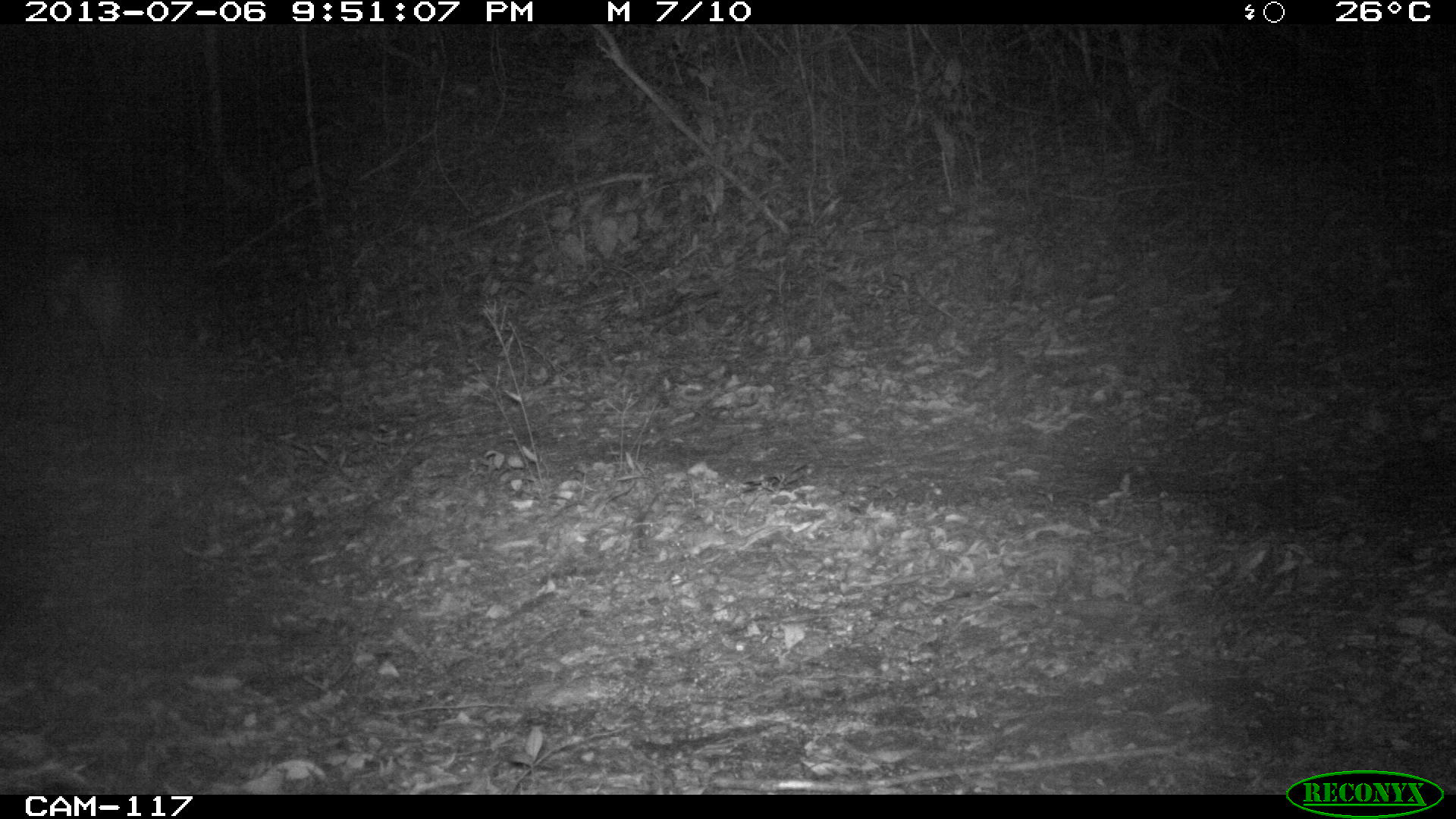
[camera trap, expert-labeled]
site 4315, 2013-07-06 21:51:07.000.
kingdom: Animalia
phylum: Chordata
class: Mammalia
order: Perissodactyla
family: Tapiridae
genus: Tapirus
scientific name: Tapirus bairdii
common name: baird's tapir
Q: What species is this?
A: Tapirus bairdii (baird's tapir).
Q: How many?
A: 1.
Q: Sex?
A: Male.